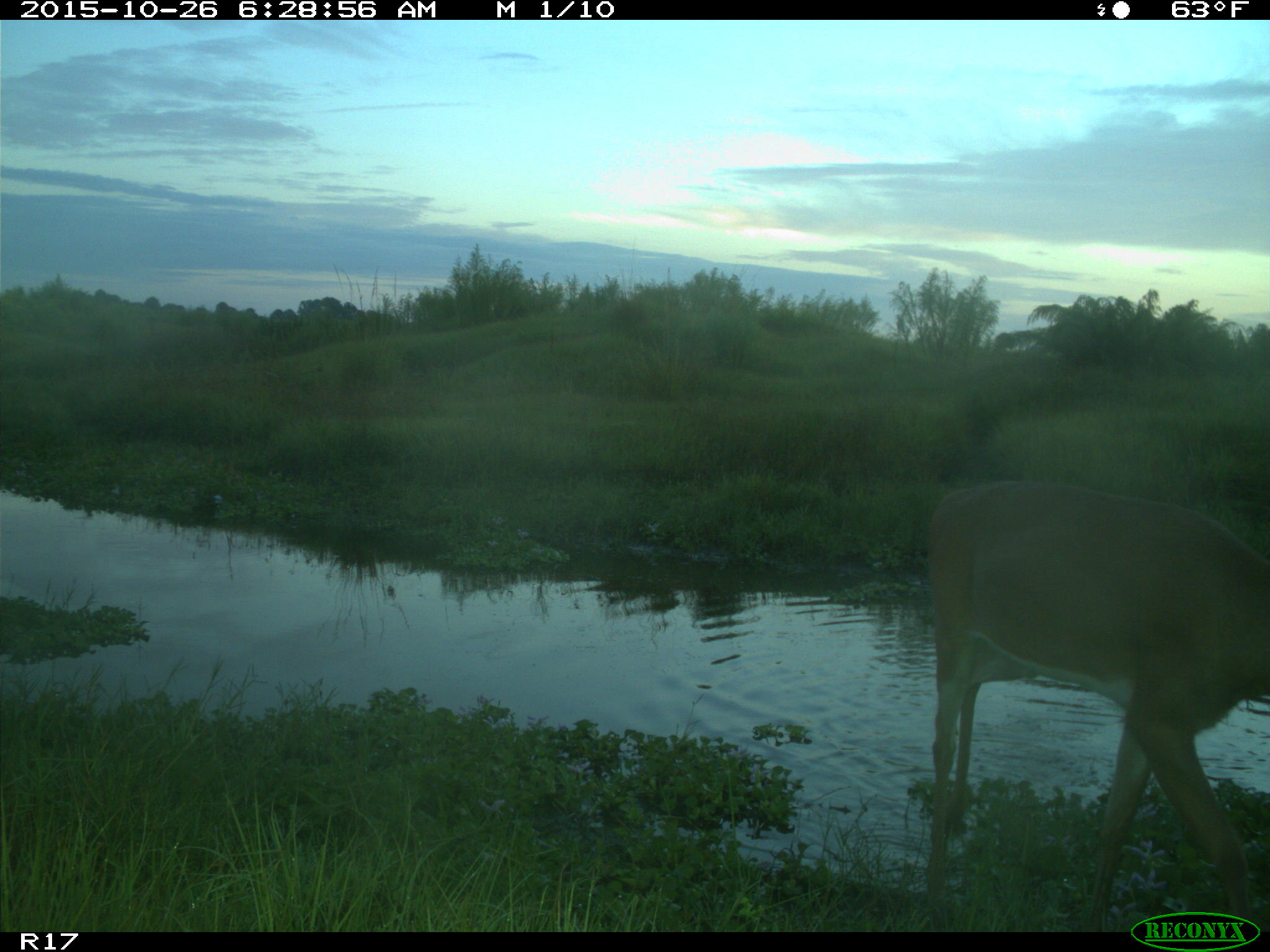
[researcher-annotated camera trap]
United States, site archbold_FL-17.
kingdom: Animalia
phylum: Chordata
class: Mammalia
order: Artiodactyla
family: Cervidae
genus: Odocoileus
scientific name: Odocoileus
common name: deer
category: unidentified deer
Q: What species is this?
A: Unidentified deer (deer) (Odocoileus).